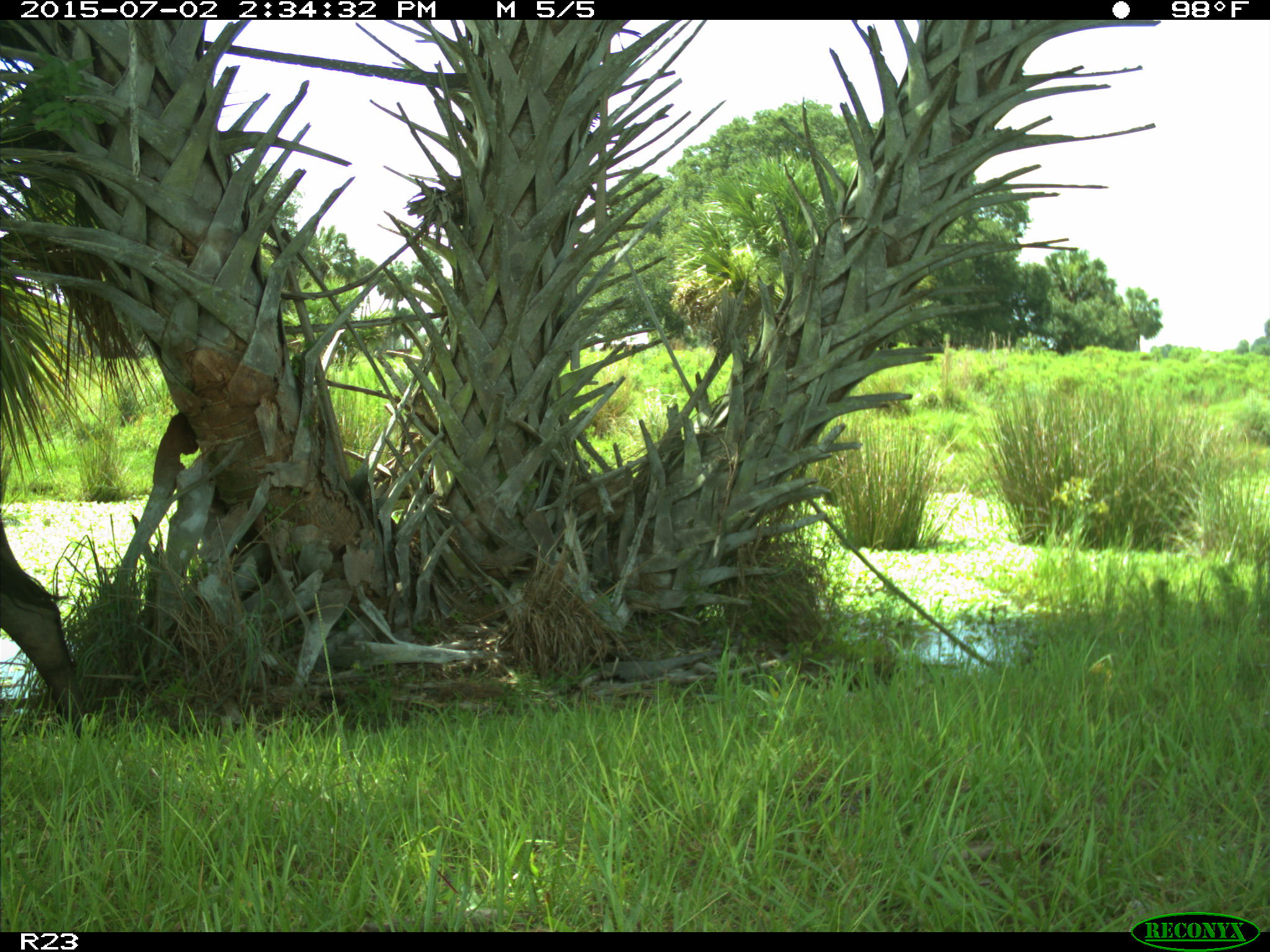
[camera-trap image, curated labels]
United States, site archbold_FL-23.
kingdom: Animalia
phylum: Chordata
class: Mammalia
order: Artiodactyla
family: Bovidae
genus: Bos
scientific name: Bos taurus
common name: domestic cow